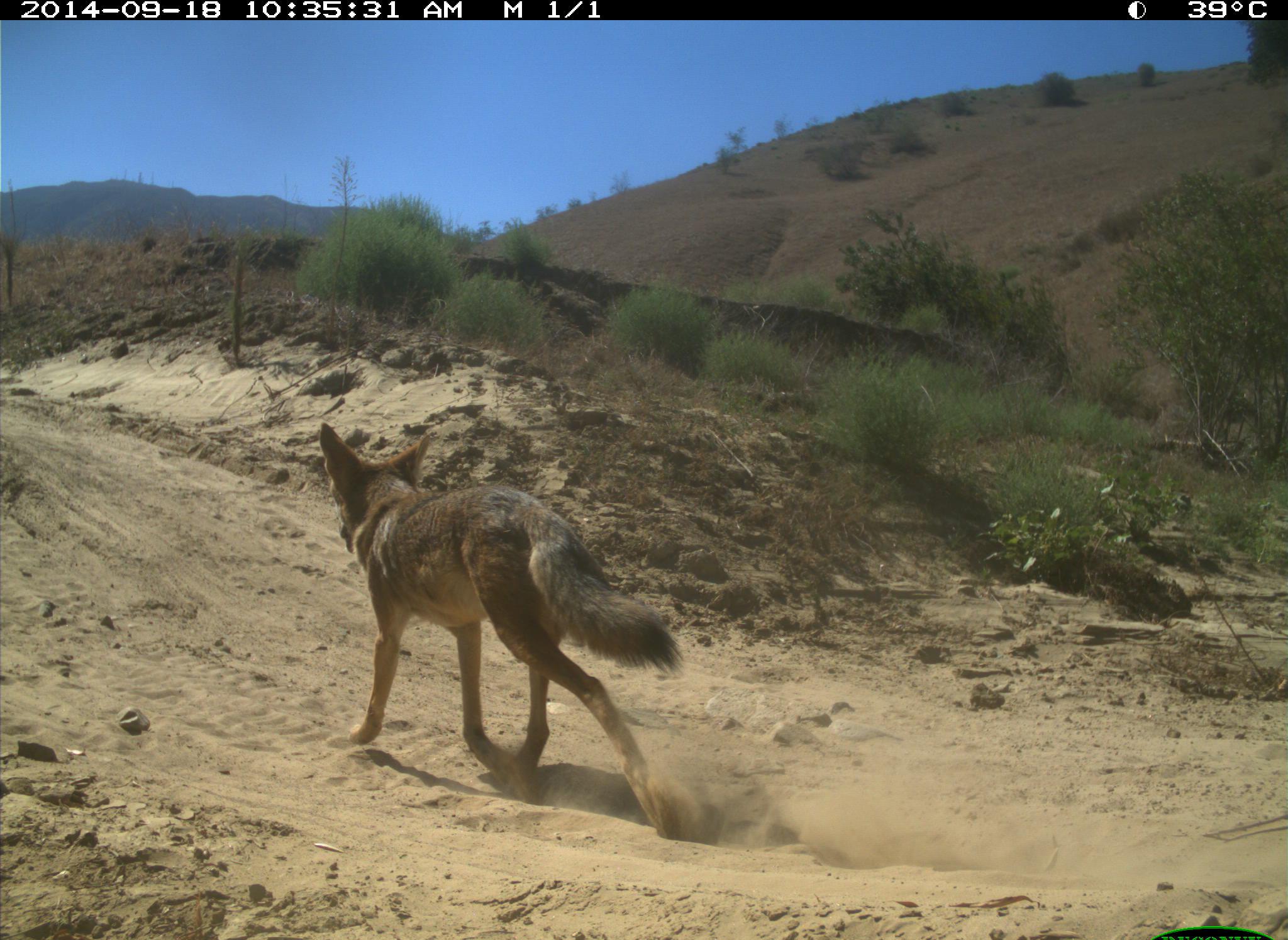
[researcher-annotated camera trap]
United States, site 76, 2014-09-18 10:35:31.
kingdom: Animalia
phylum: Chordata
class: Mammalia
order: Carnivora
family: Canidae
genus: Canis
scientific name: Canis latrans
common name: coyote